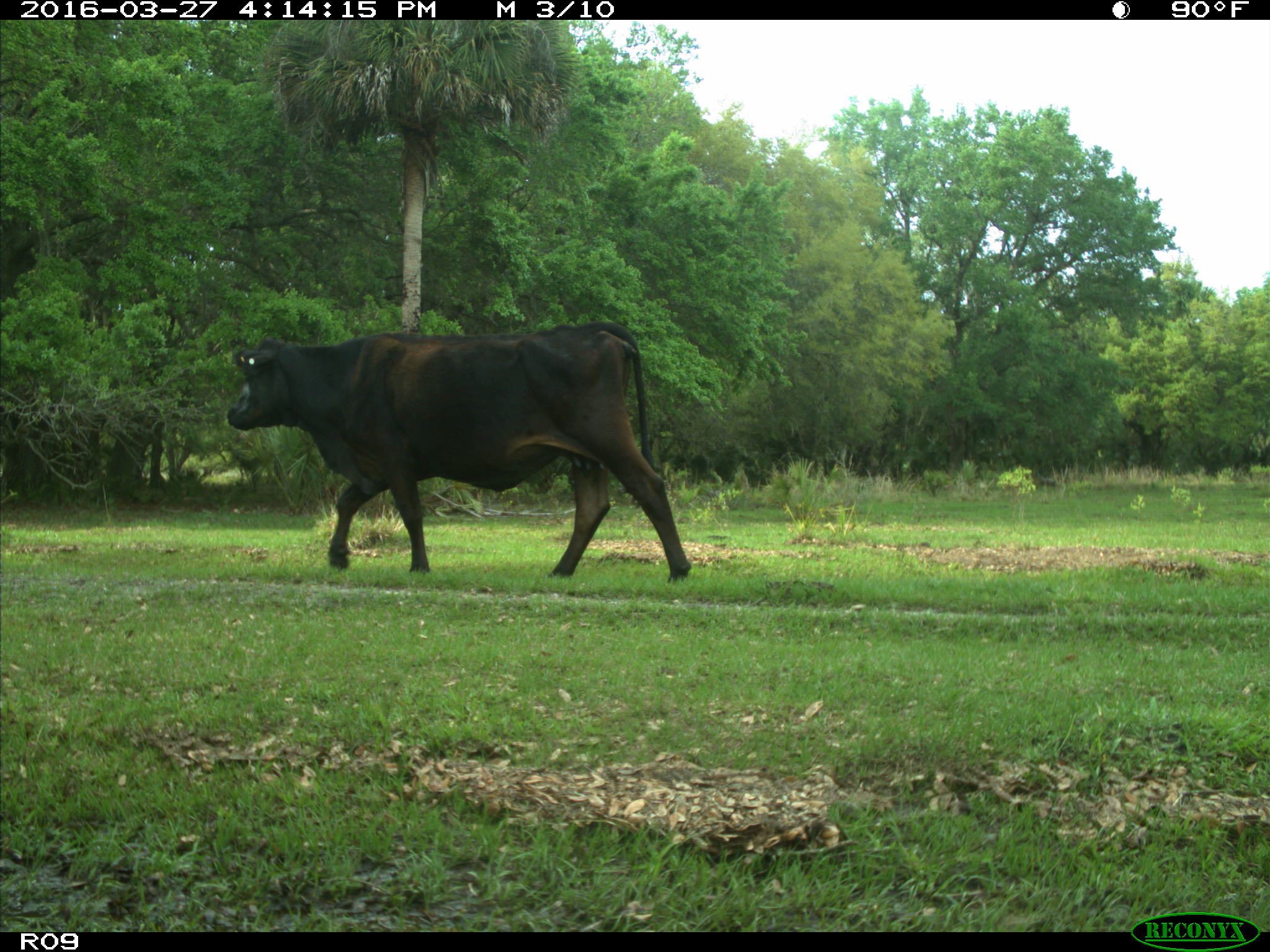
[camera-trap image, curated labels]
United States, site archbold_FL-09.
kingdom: Animalia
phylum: Chordata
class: Mammalia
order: Artiodactyla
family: Bovidae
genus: Bos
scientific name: Bos taurus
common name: domestic cow